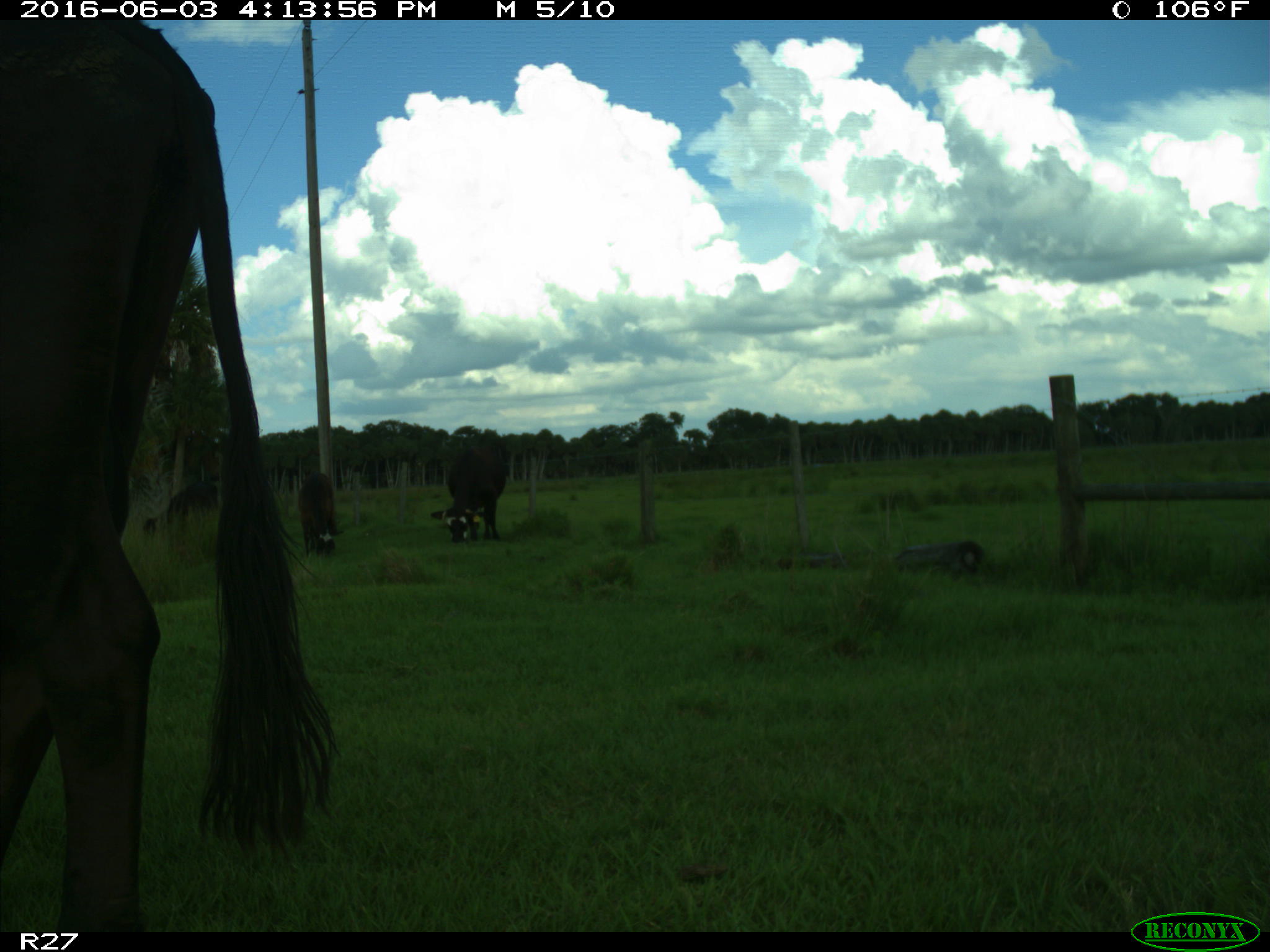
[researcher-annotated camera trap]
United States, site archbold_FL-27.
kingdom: Animalia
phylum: Chordata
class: Mammalia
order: Artiodactyla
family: Bovidae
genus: Bos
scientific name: Bos taurus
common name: domestic cow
Bos taurus (domestic cow).